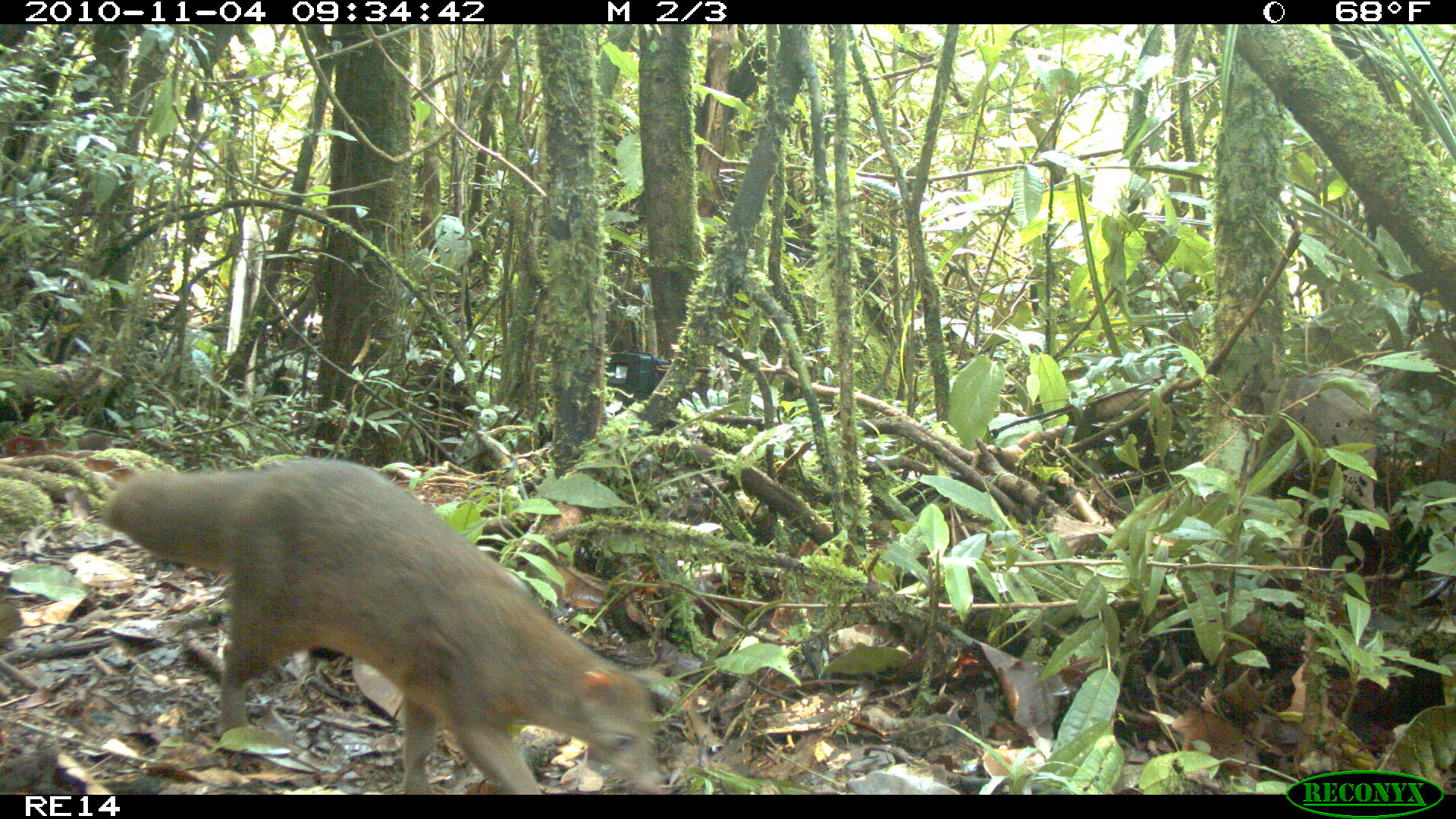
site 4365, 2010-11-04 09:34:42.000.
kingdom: Animalia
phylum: Chordata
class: Mammalia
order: Carnivora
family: Eupleridae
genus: Eupleres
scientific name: Eupleres goudotii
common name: falanouc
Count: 1.